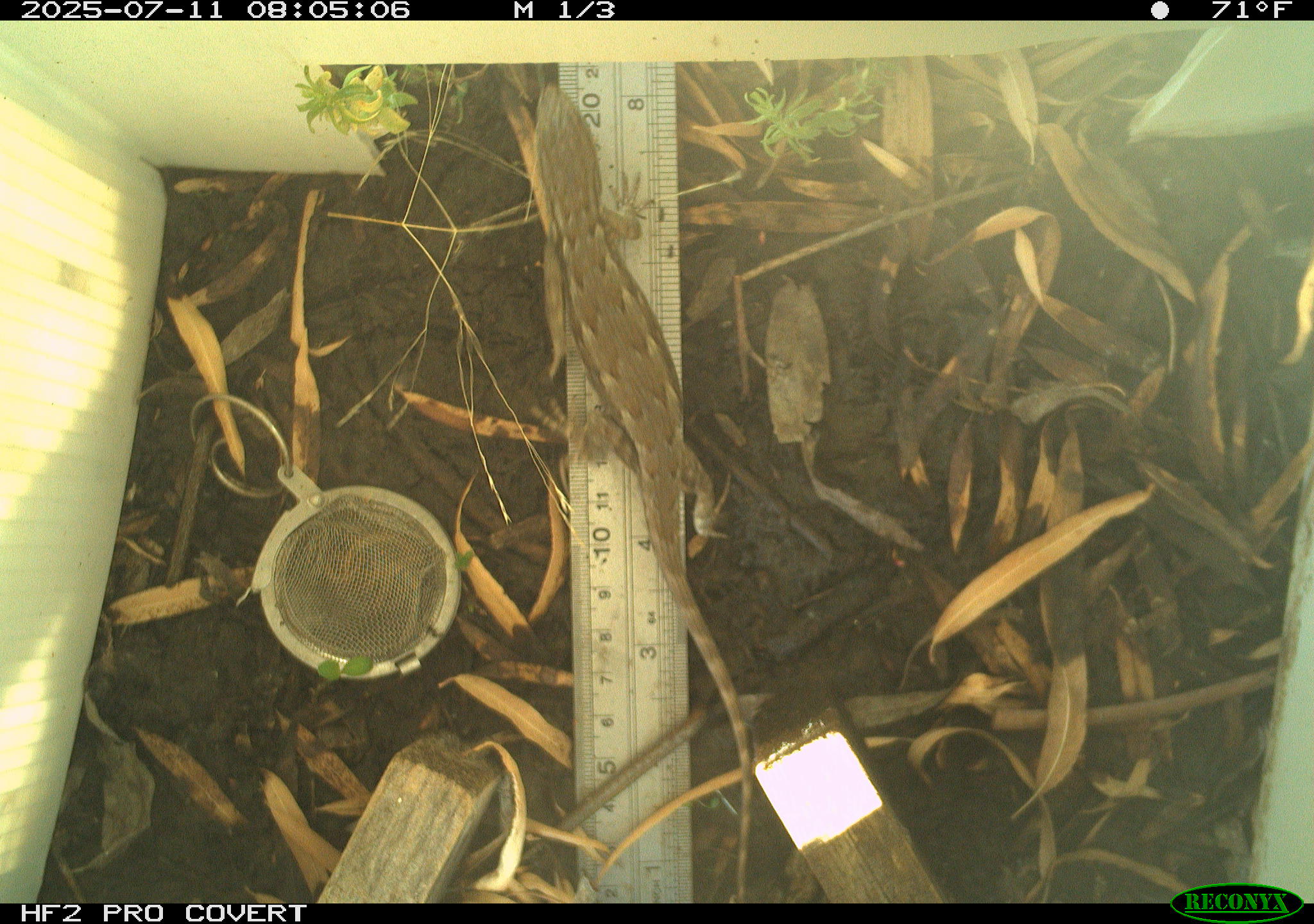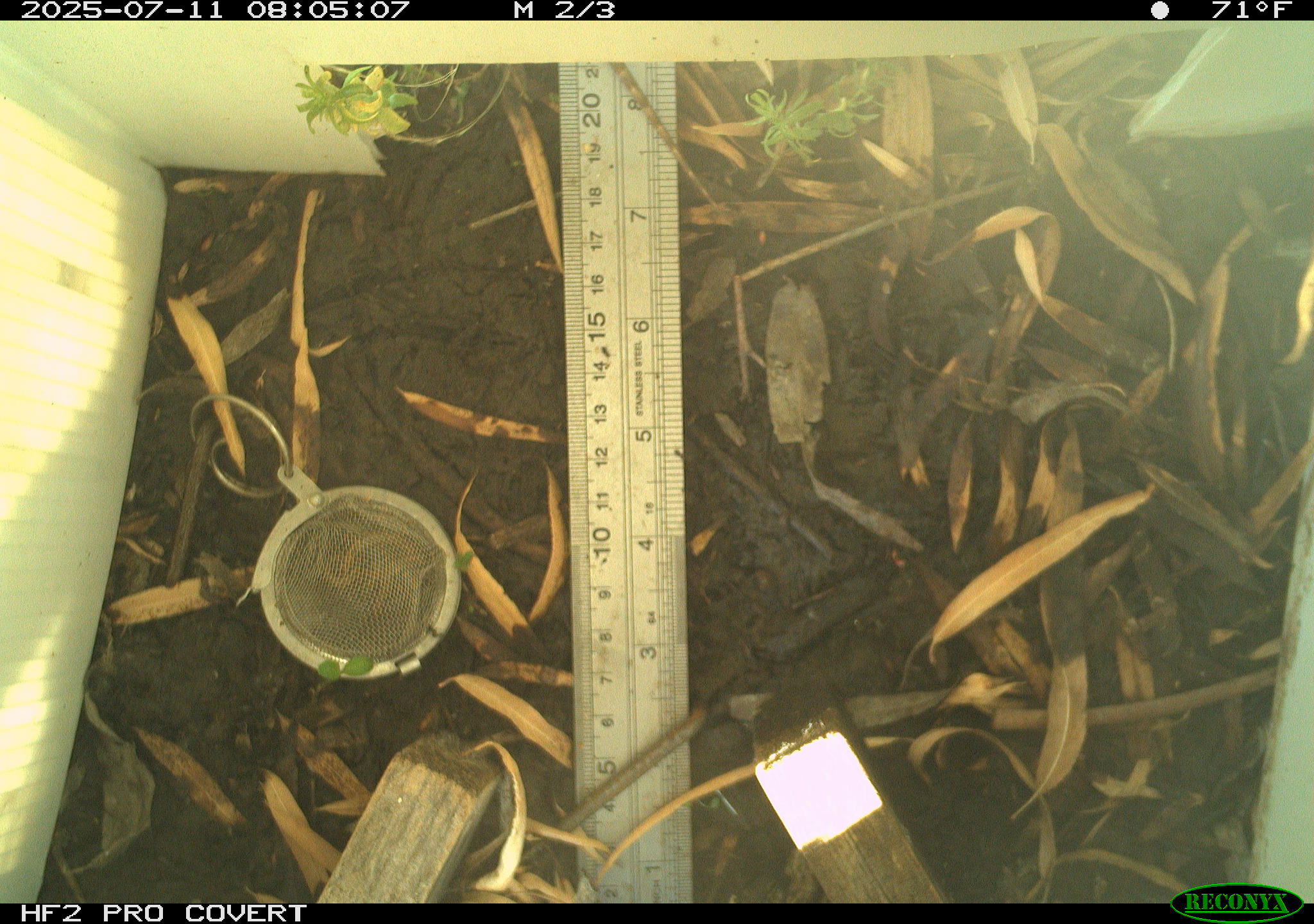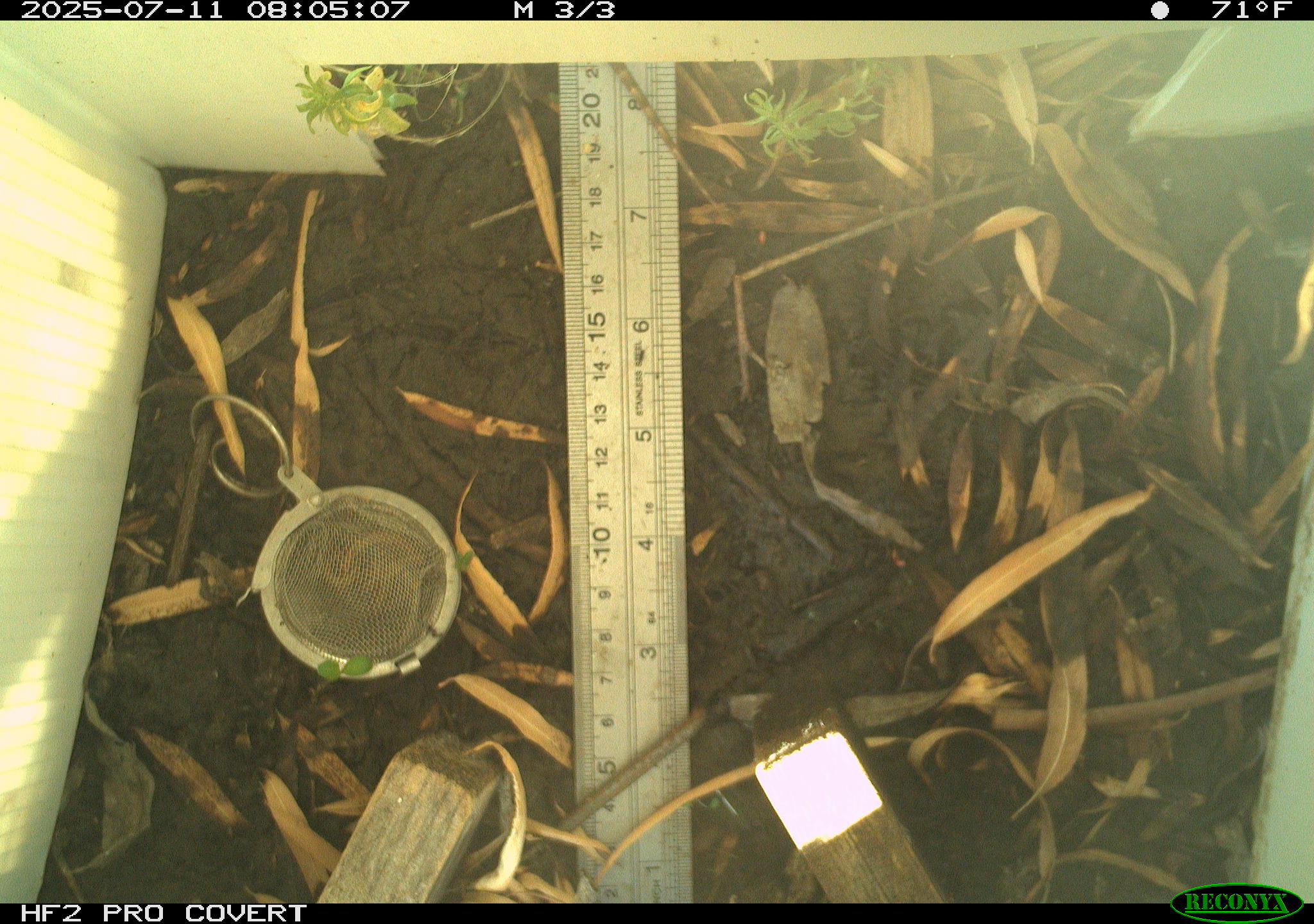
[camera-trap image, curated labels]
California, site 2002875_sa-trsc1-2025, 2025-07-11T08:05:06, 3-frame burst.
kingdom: Animalia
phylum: Chordata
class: Reptilia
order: Squamata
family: Phrynosomatidae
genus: Sceloporus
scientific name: Sceloporus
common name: spiny lizards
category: sceloporus species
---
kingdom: Animalia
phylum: Chordata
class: Reptilia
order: Squamata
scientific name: Squamata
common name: lizards and snakes